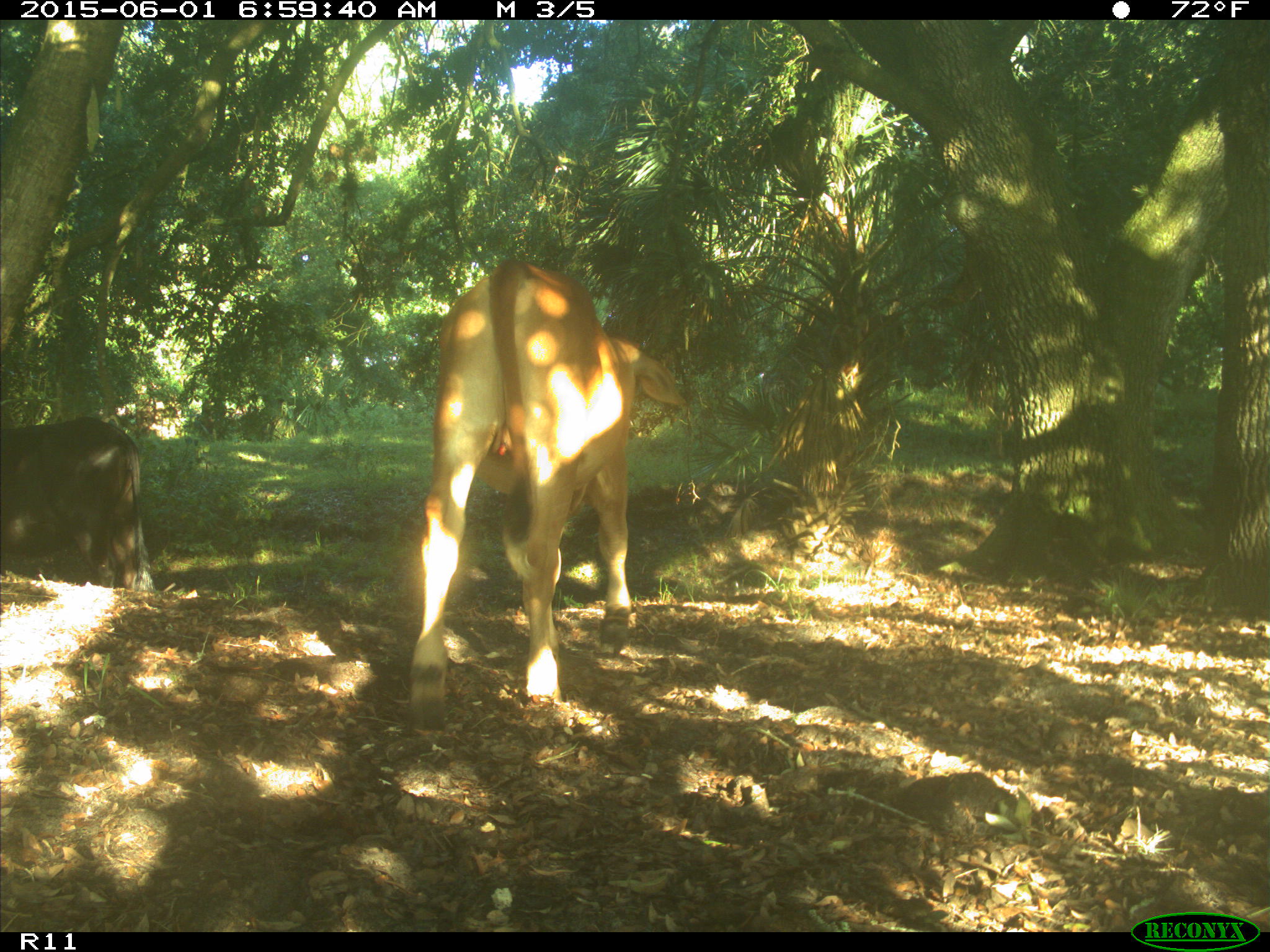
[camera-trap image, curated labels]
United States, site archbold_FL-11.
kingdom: Animalia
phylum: Chordata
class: Mammalia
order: Artiodactyla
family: Bovidae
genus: Bos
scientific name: Bos taurus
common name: domestic cow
Bos taurus (domestic cow).